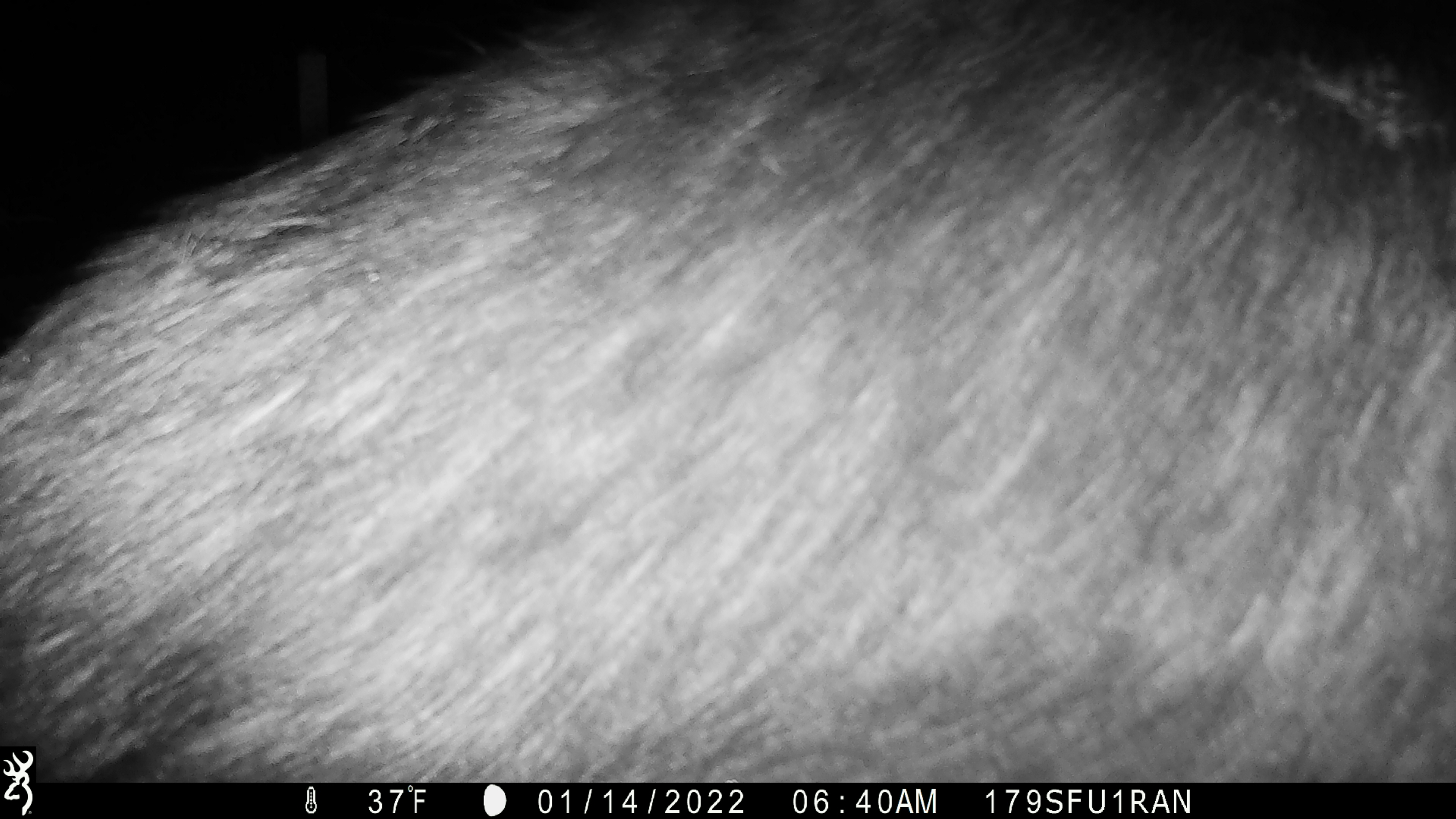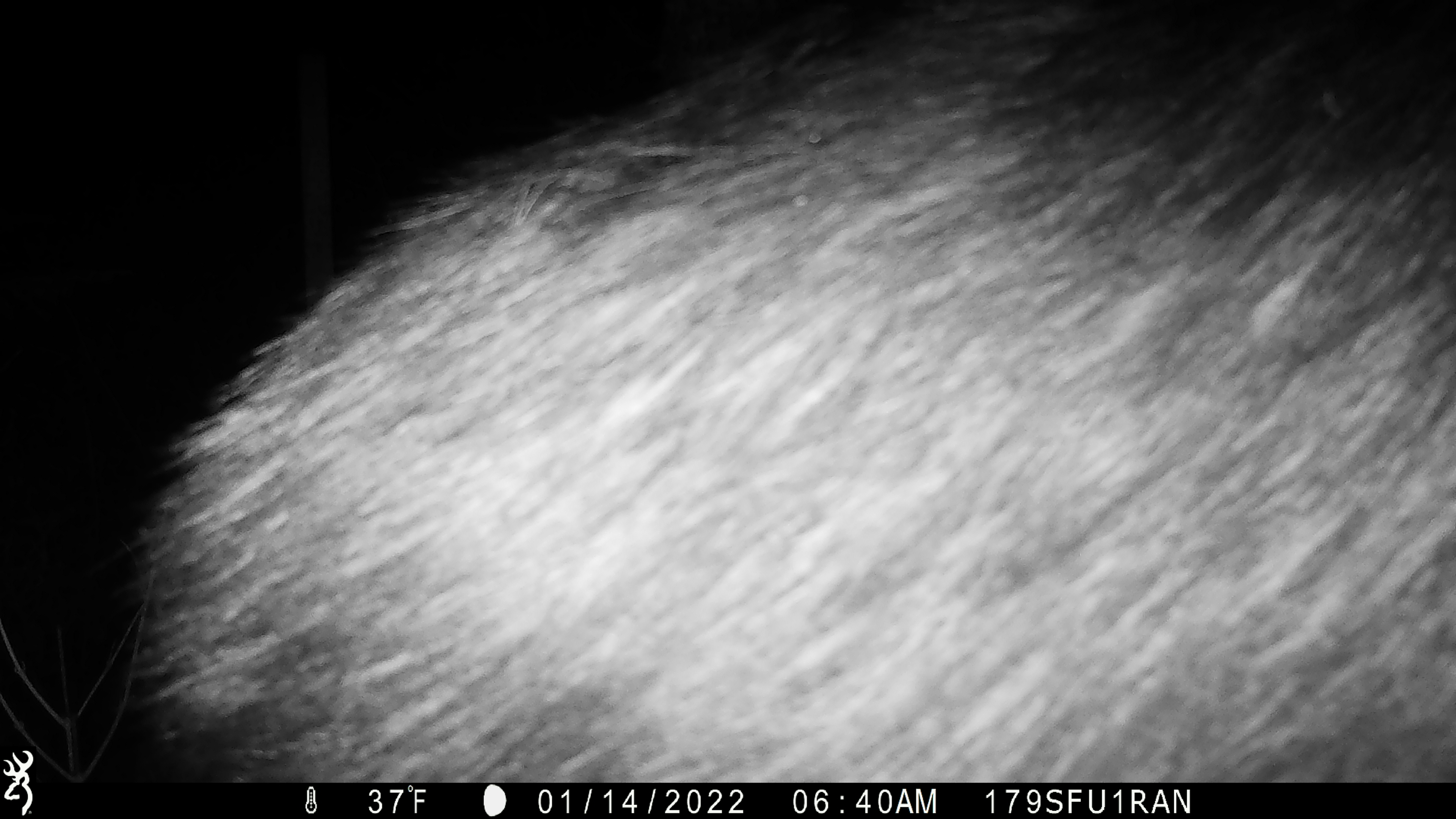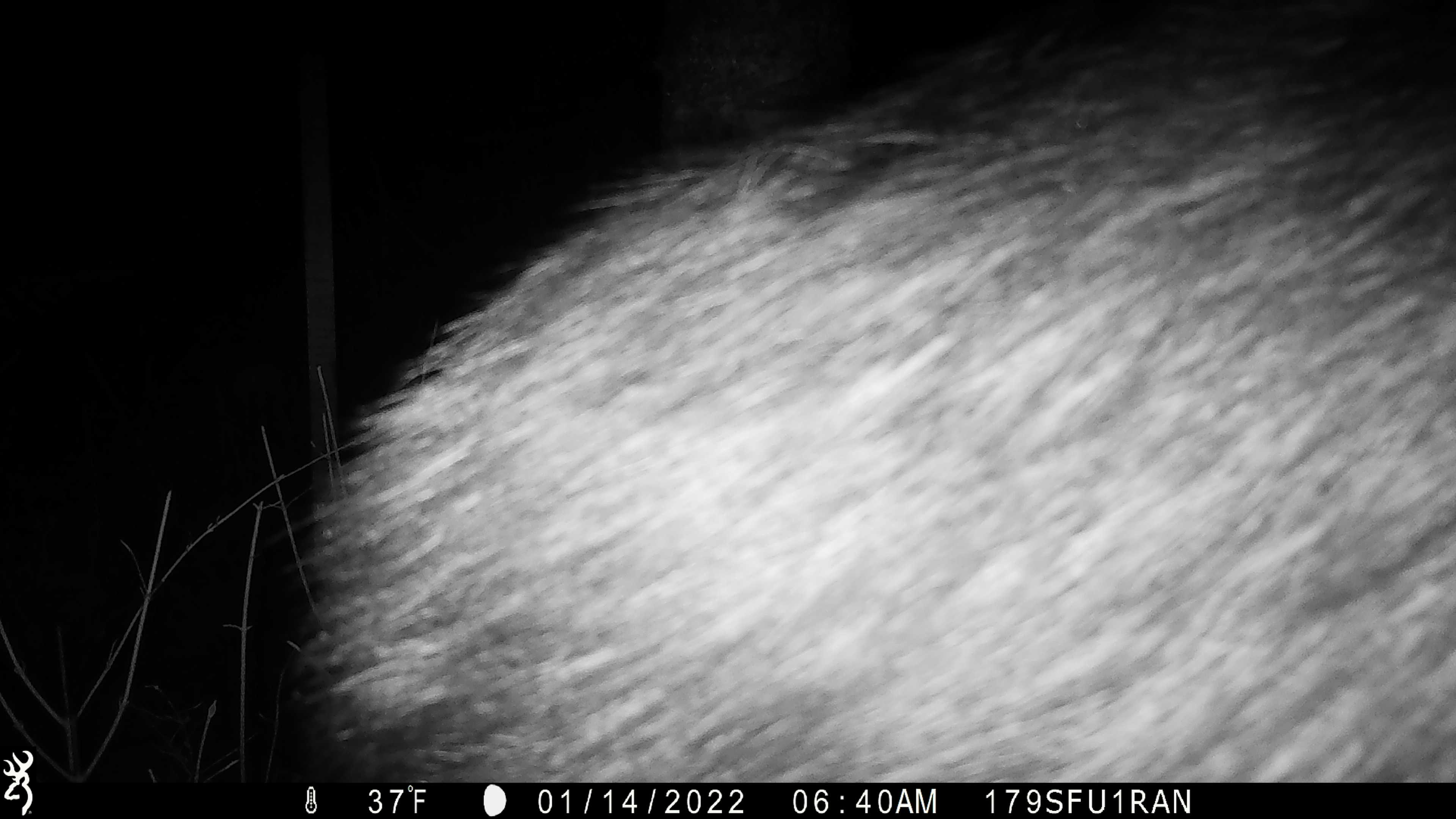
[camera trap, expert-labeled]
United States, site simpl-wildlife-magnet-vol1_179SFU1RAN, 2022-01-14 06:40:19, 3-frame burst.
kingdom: Animalia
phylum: Chordata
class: Mammalia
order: Artiodactyla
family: Cervidae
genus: Alces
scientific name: Alces alces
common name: moose